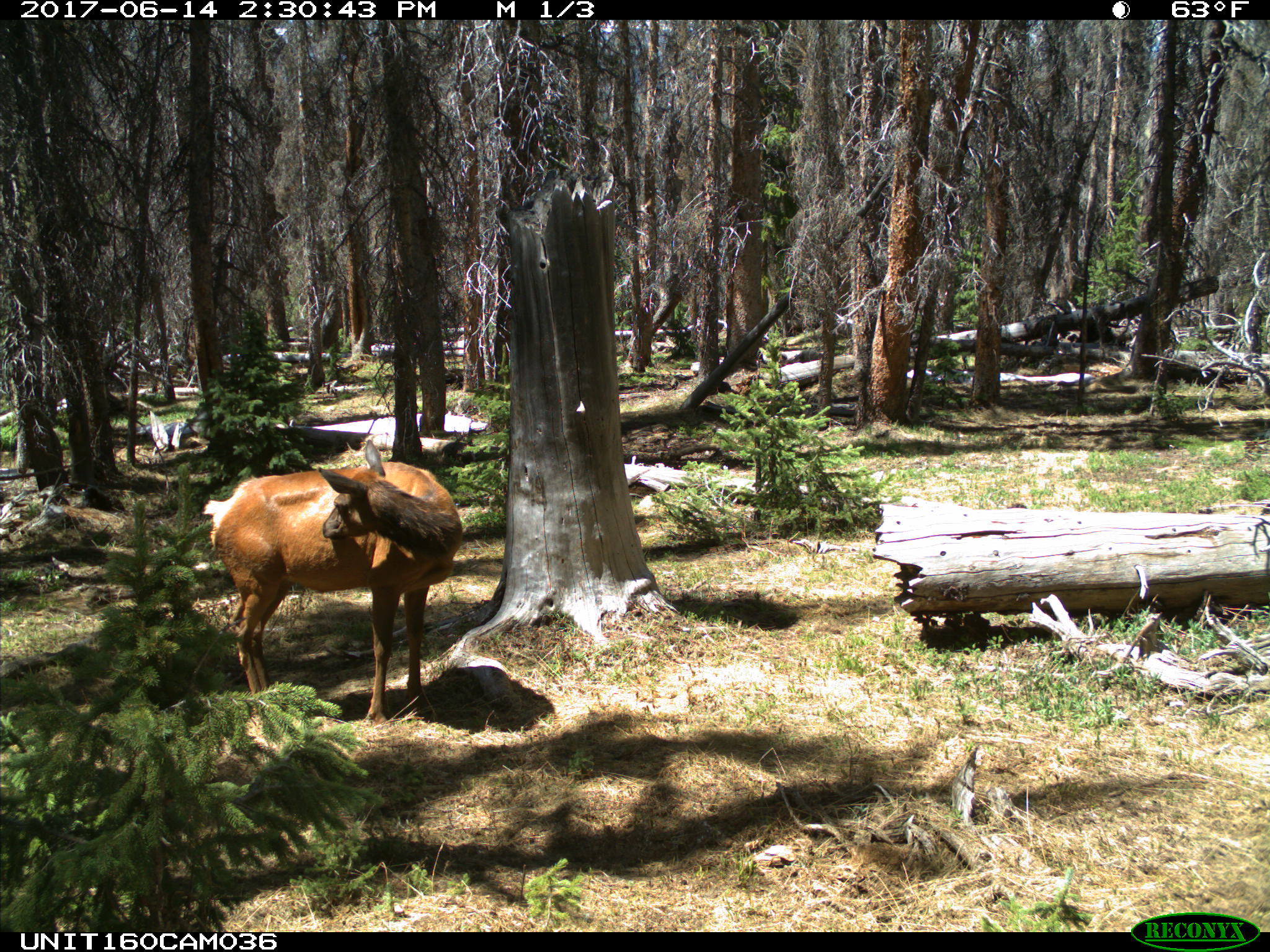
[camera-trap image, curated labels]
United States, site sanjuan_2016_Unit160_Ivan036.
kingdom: Animalia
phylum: Chordata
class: Mammalia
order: Artiodactyla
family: Cervidae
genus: Cervus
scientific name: Cervus elaphus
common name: red deer